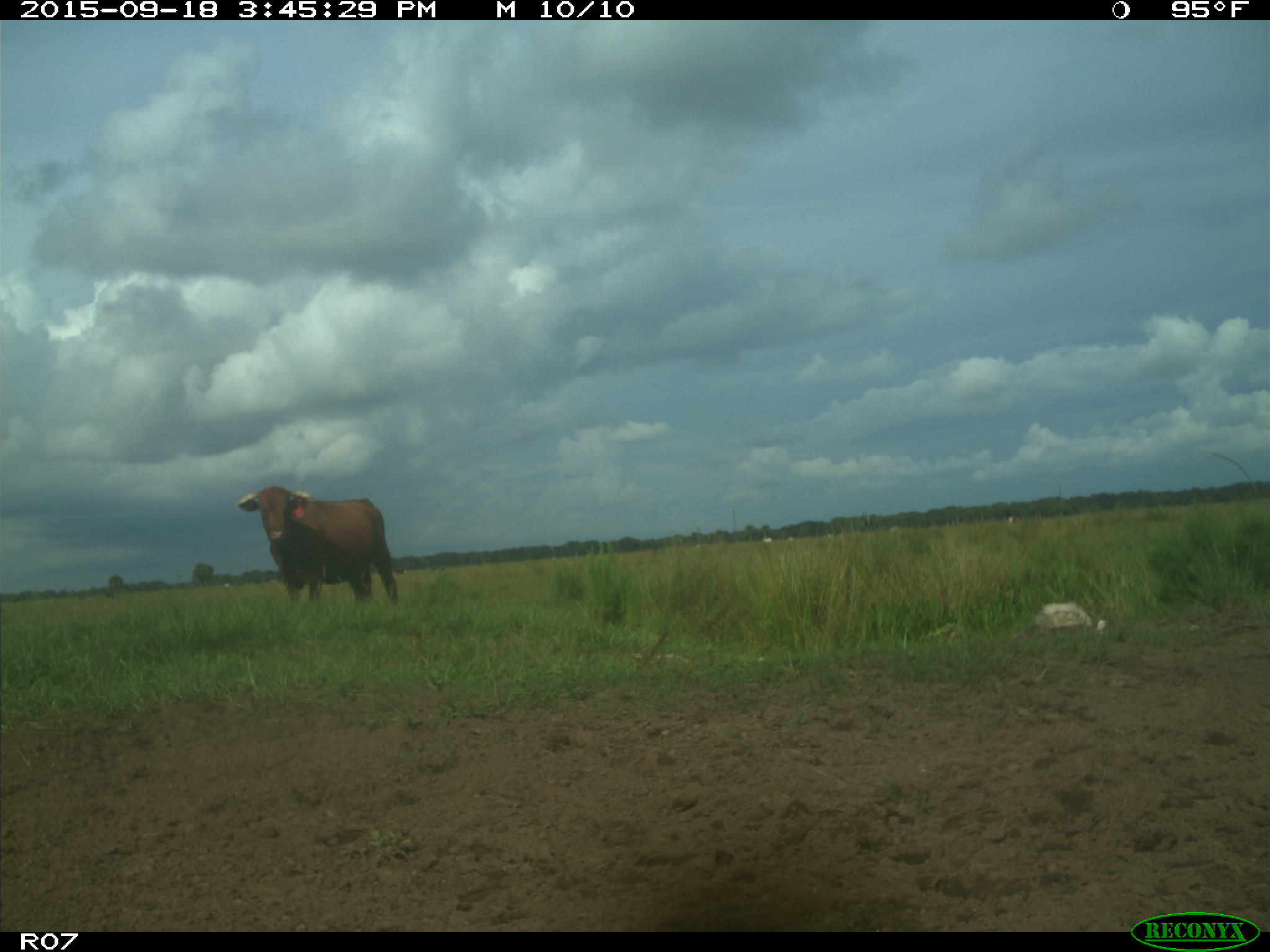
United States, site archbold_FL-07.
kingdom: Animalia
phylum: Chordata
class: Mammalia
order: Artiodactyla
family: Bovidae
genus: Bos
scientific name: Bos taurus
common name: domestic cow